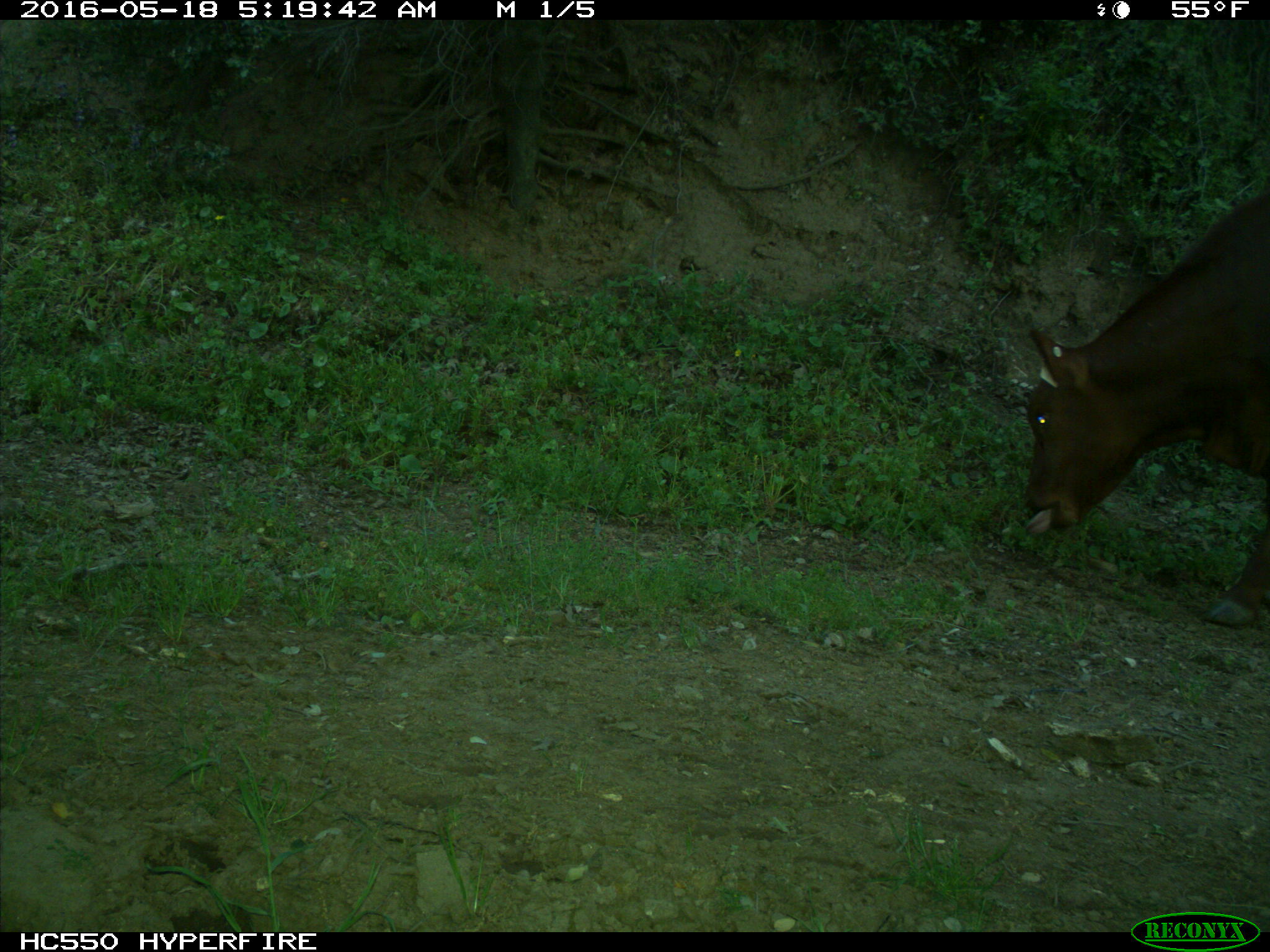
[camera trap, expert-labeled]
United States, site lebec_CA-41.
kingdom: Animalia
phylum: Chordata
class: Mammalia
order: Artiodactyla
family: Bovidae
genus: Bos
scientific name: Bos taurus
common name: domestic cow